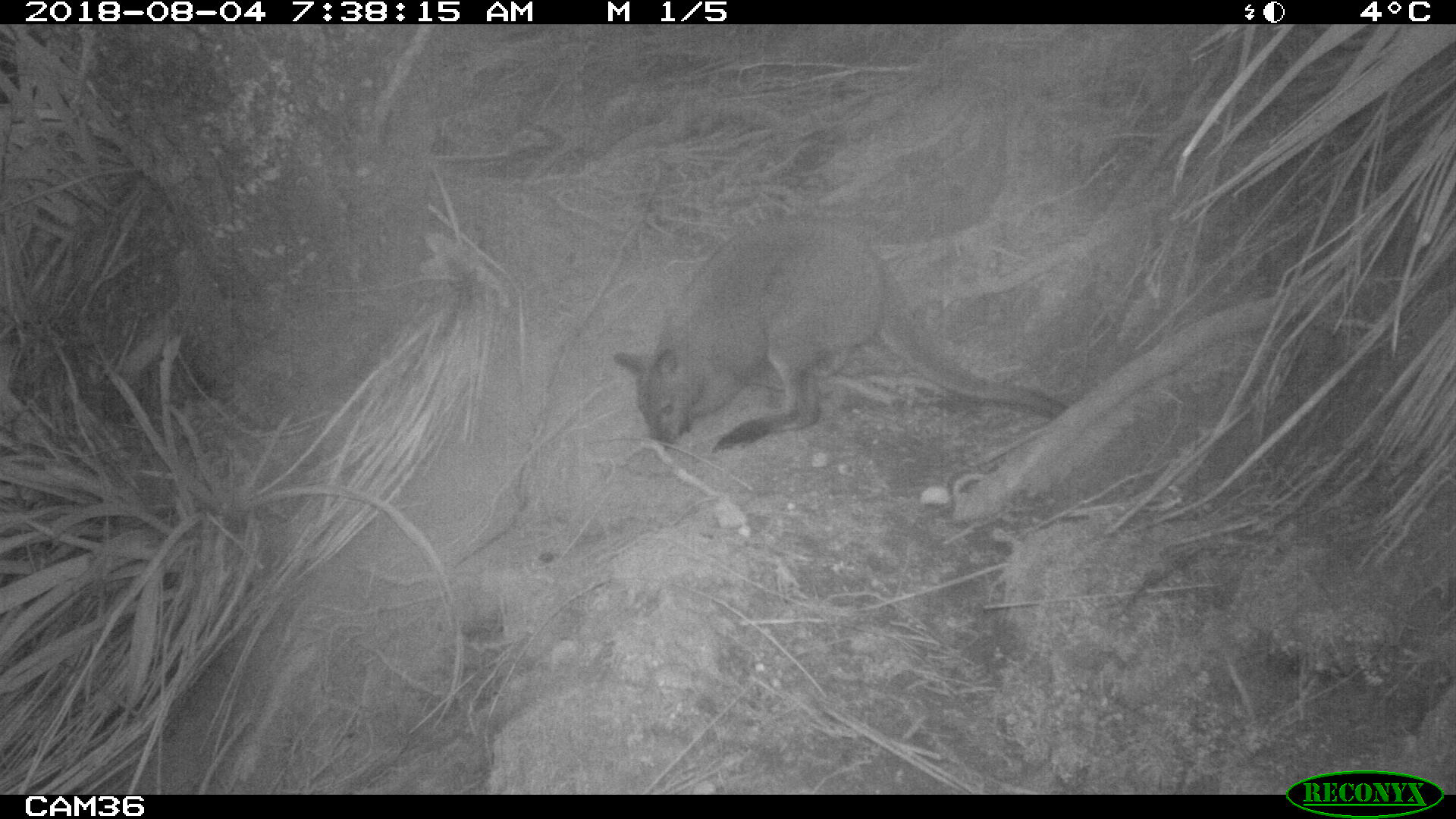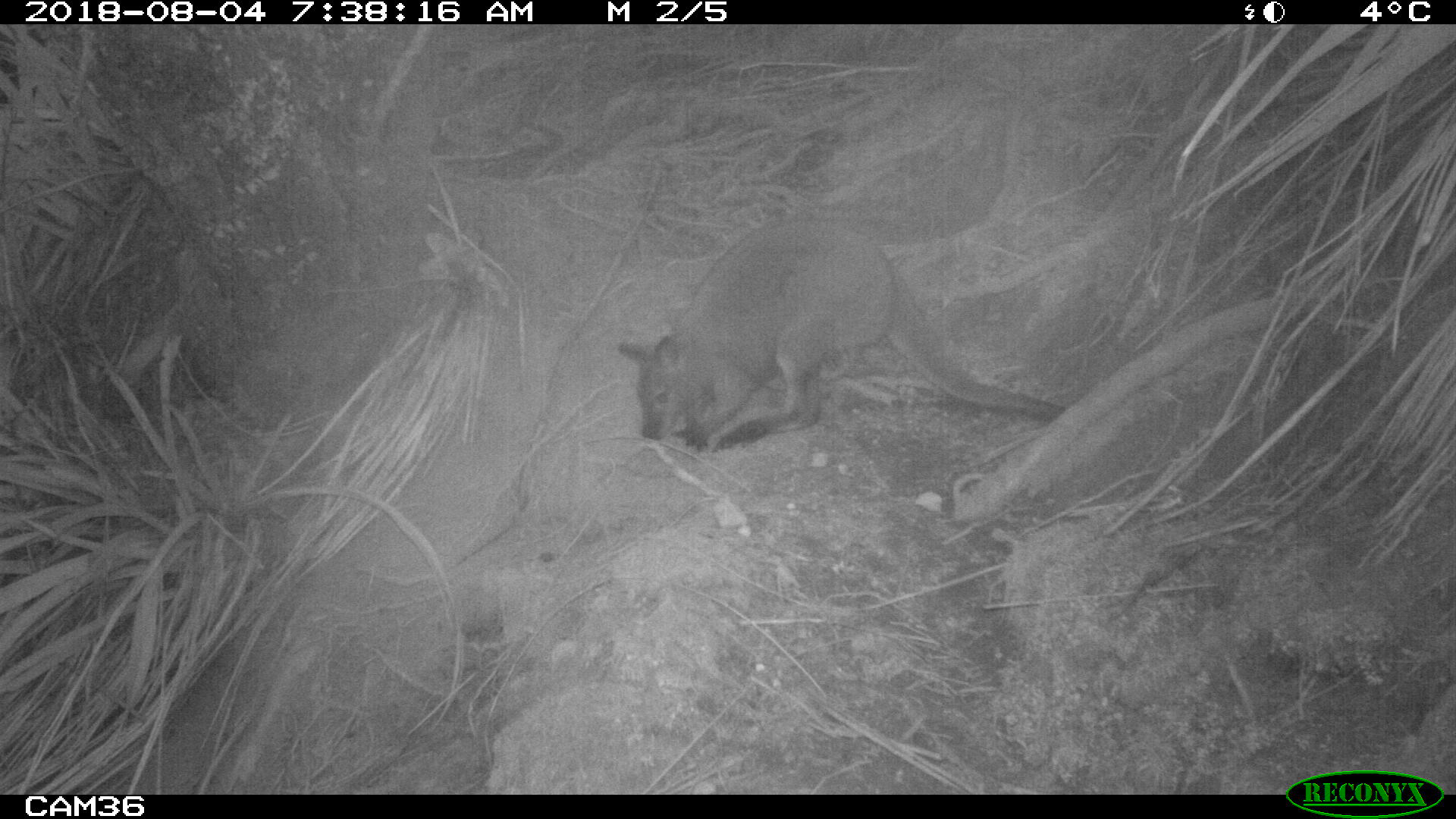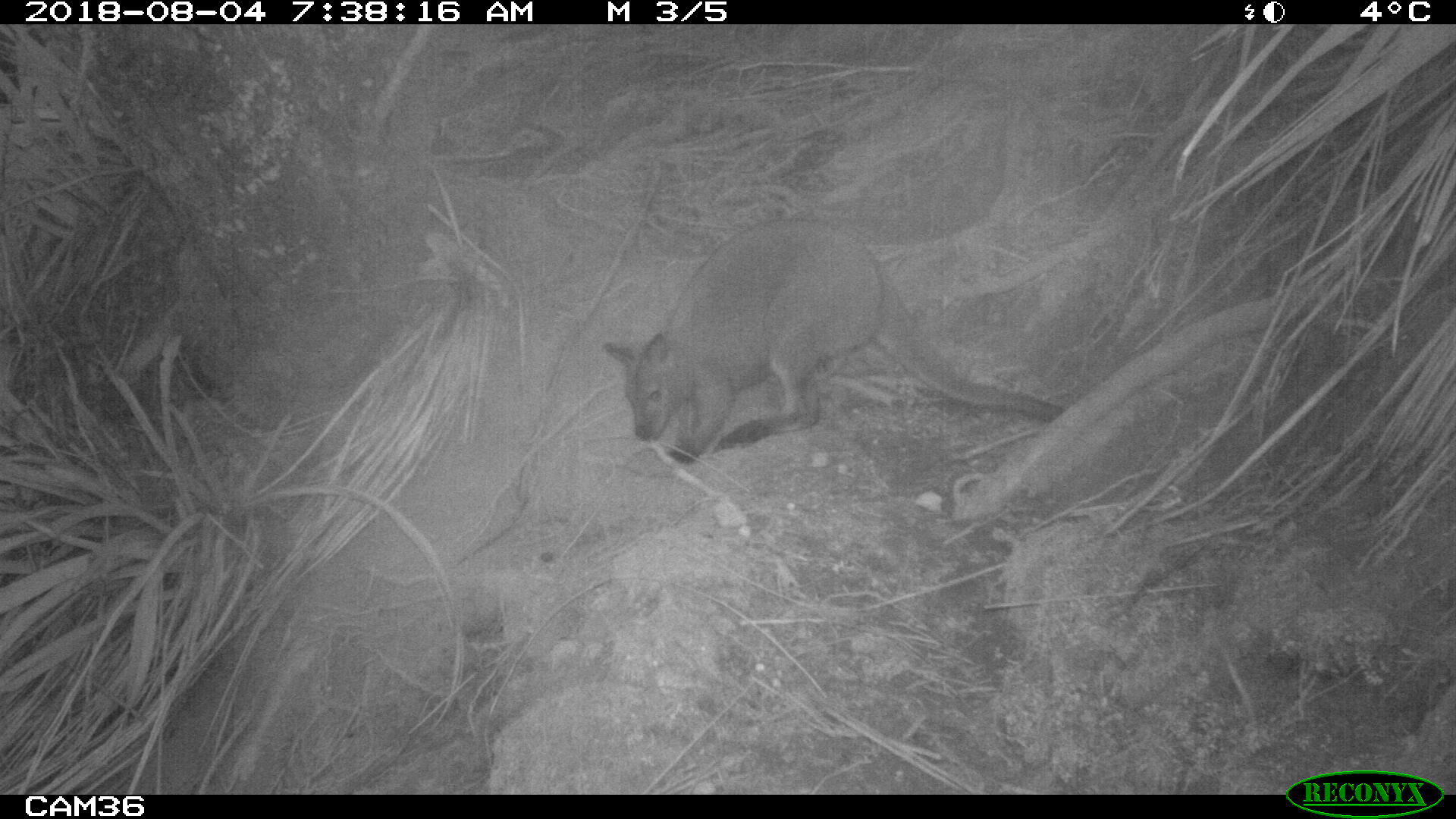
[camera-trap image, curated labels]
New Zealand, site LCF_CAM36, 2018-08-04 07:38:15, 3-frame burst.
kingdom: Animalia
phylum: Chordata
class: Mammalia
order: Diprotodontia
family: Macropodidae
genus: Notamacropus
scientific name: Notamacropus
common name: wallaby